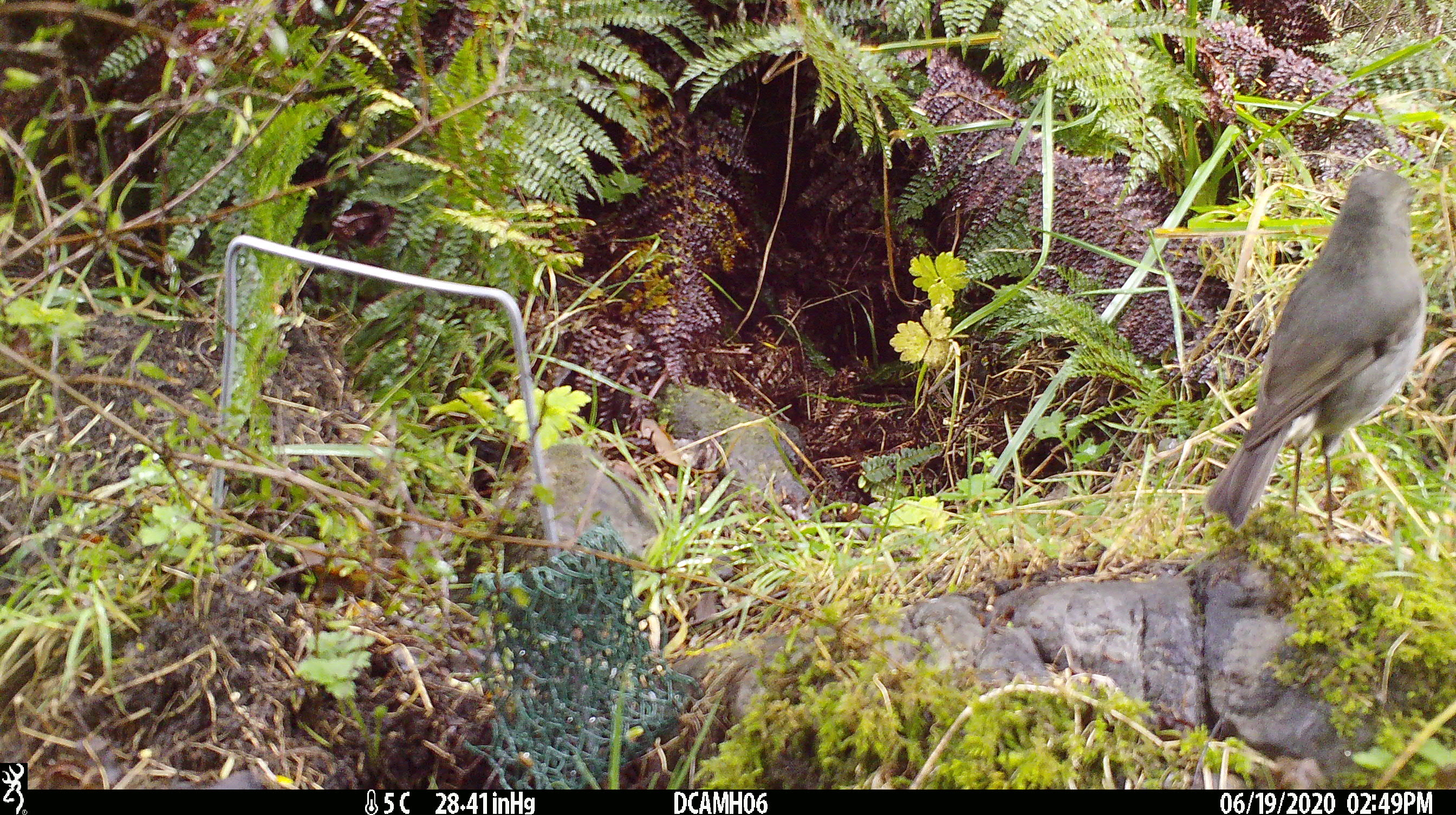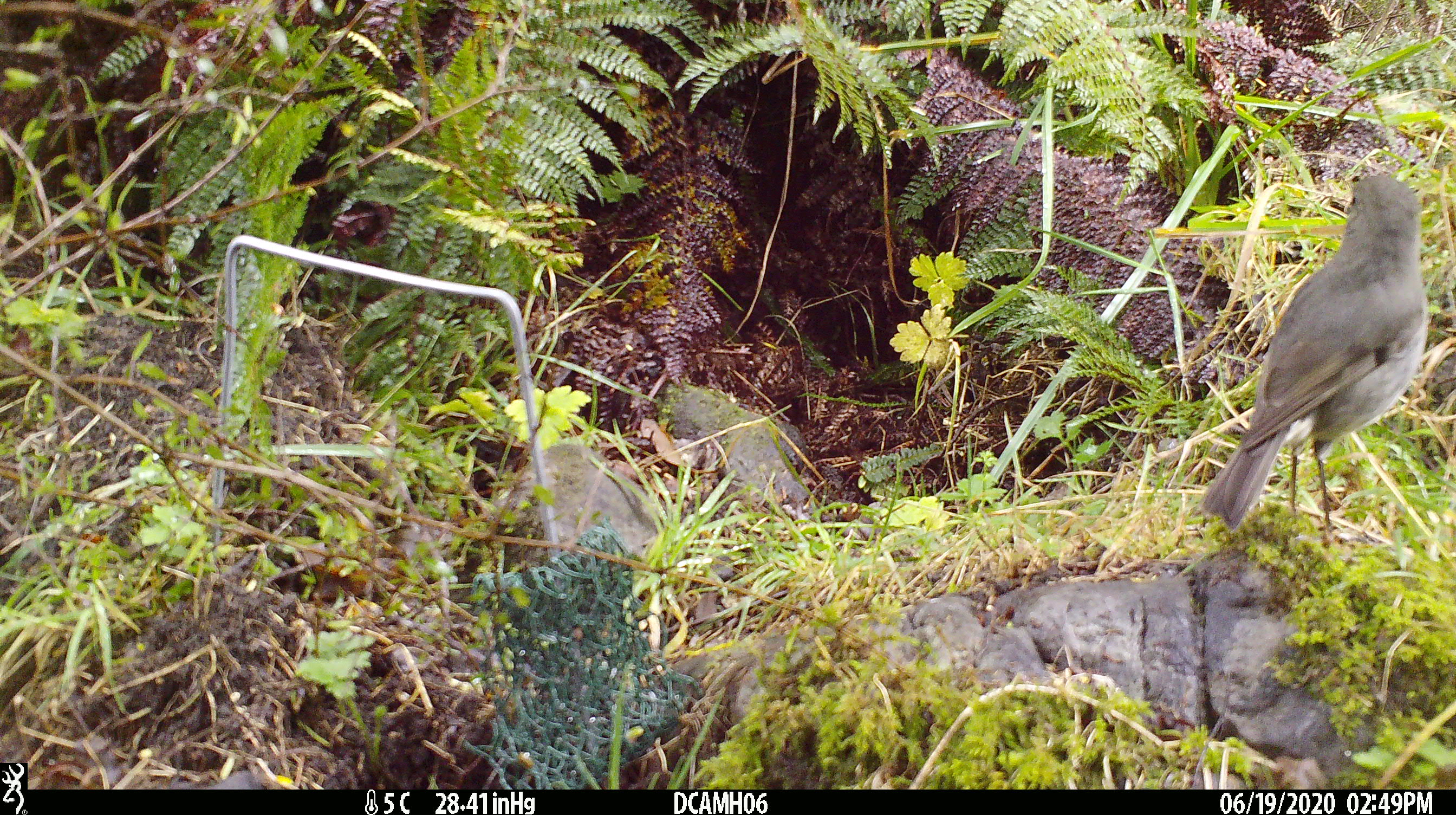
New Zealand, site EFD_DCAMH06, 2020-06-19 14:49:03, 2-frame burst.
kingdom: Animalia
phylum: Chordata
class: Aves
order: Passeriformes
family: Petroicidae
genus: Petroica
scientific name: Petroica australis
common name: new zealand robin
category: robin